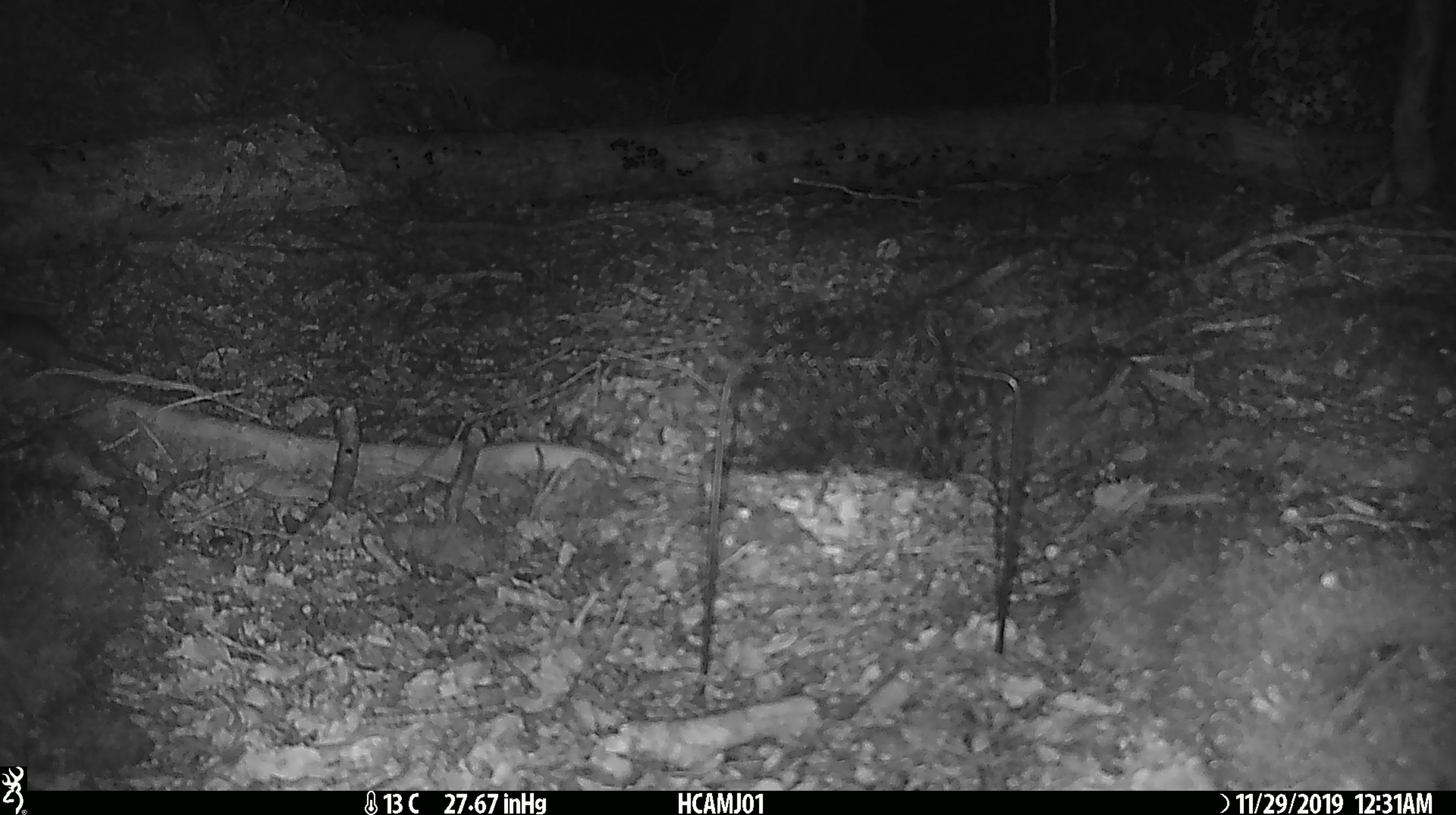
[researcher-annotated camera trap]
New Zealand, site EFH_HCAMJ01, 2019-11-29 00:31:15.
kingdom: Animalia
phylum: Chordata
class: Mammalia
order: Rodentia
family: Muridae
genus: Mus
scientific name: Mus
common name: mouse